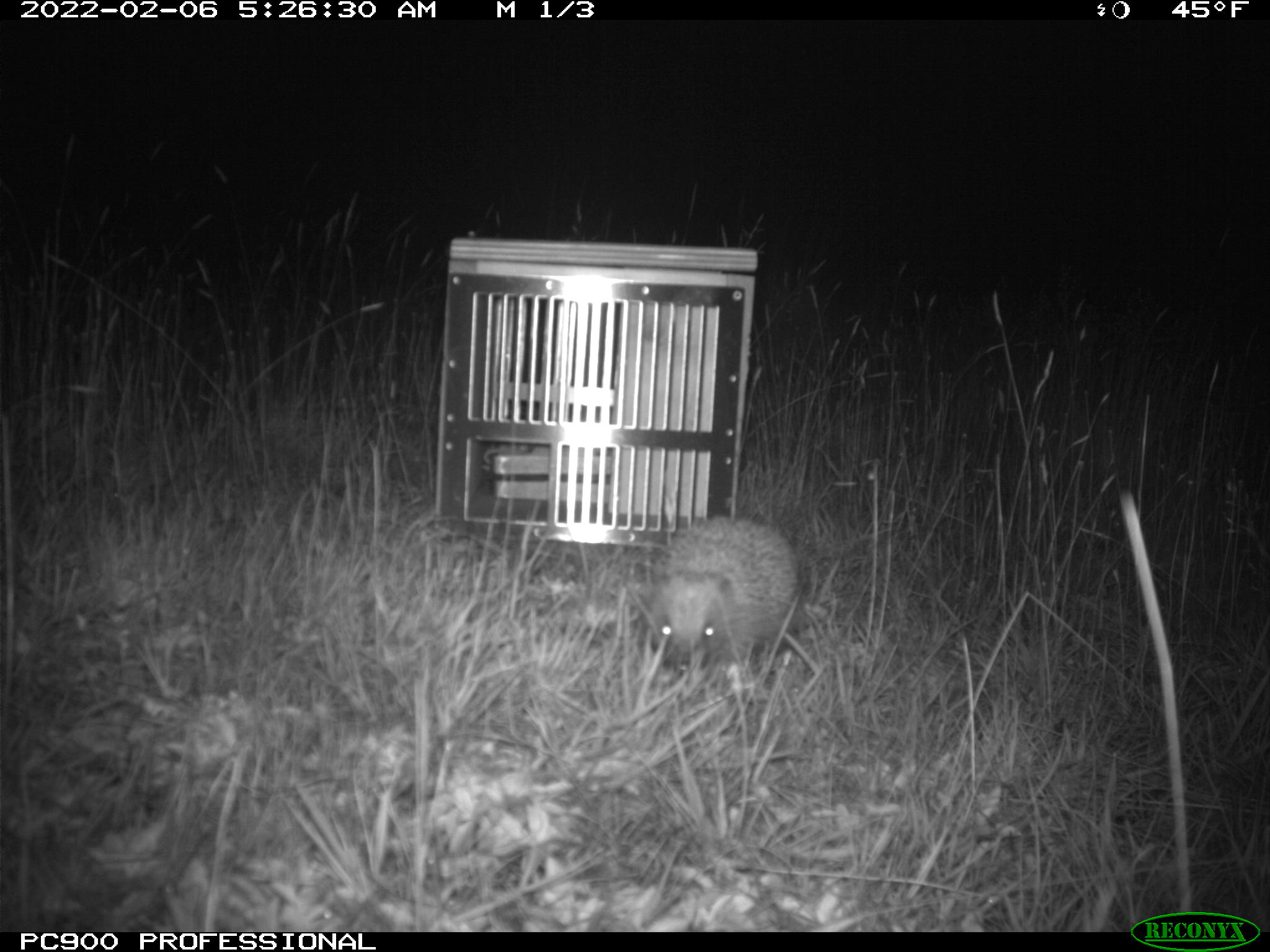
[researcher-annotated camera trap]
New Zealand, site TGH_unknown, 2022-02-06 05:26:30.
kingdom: Animalia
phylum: Chordata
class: Mammalia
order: Eulipotyphla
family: Erinaceidae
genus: Erinaceus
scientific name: Erinaceus europaeus europaeus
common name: european hedgehog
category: hedgehog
Hedgehog (european hedgehog) (Erinaceus europaeus europaeus).